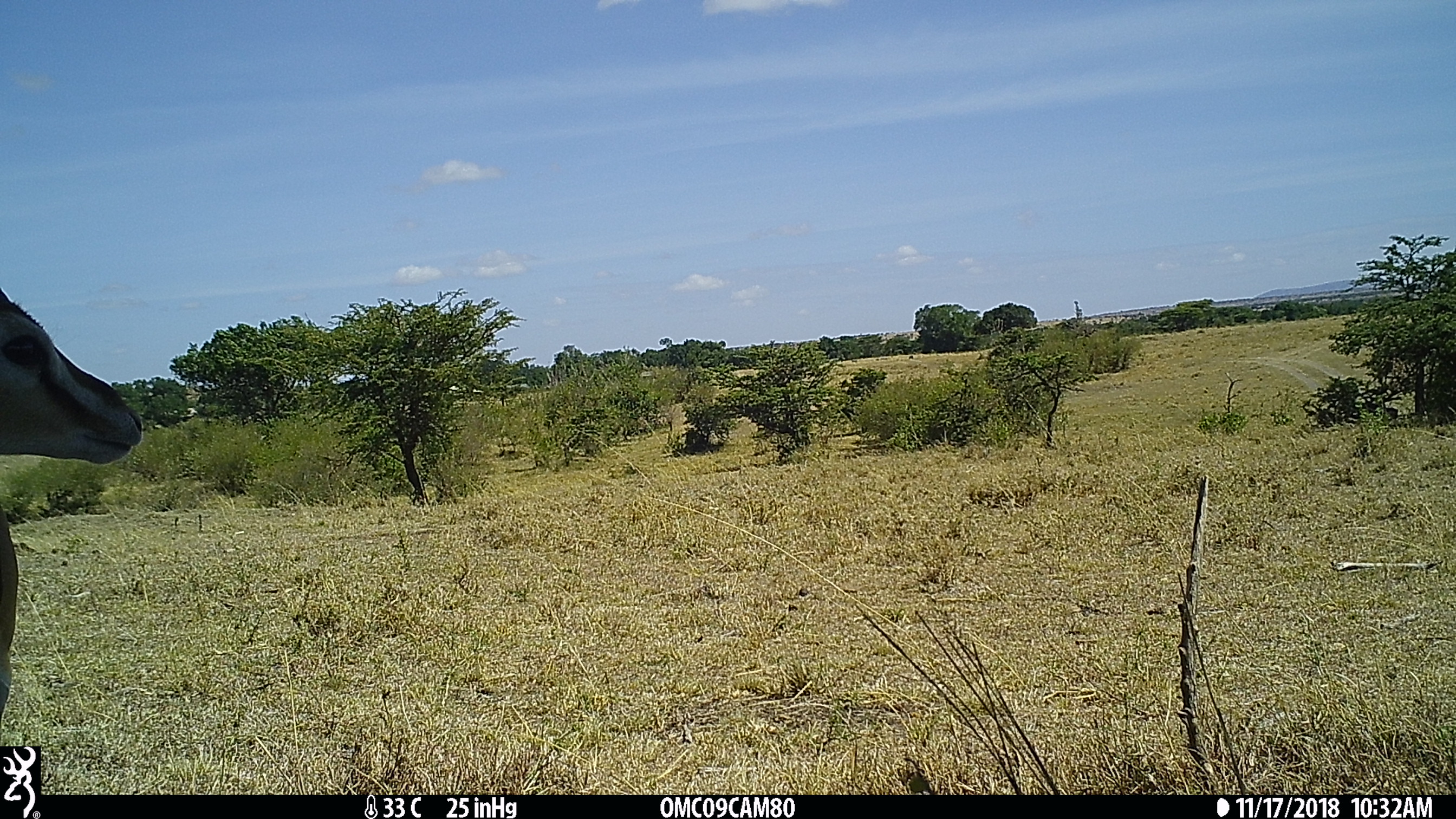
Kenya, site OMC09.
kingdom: Animalia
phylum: Chordata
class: Mammalia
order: Artiodactyla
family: Bovidae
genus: Eudorcas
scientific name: Eudorcas thomsonii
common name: thomon's gazelle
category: gazelle thomsons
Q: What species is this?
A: Gazelle thomsons (thomon's gazelle) (Eudorcas thomsonii).